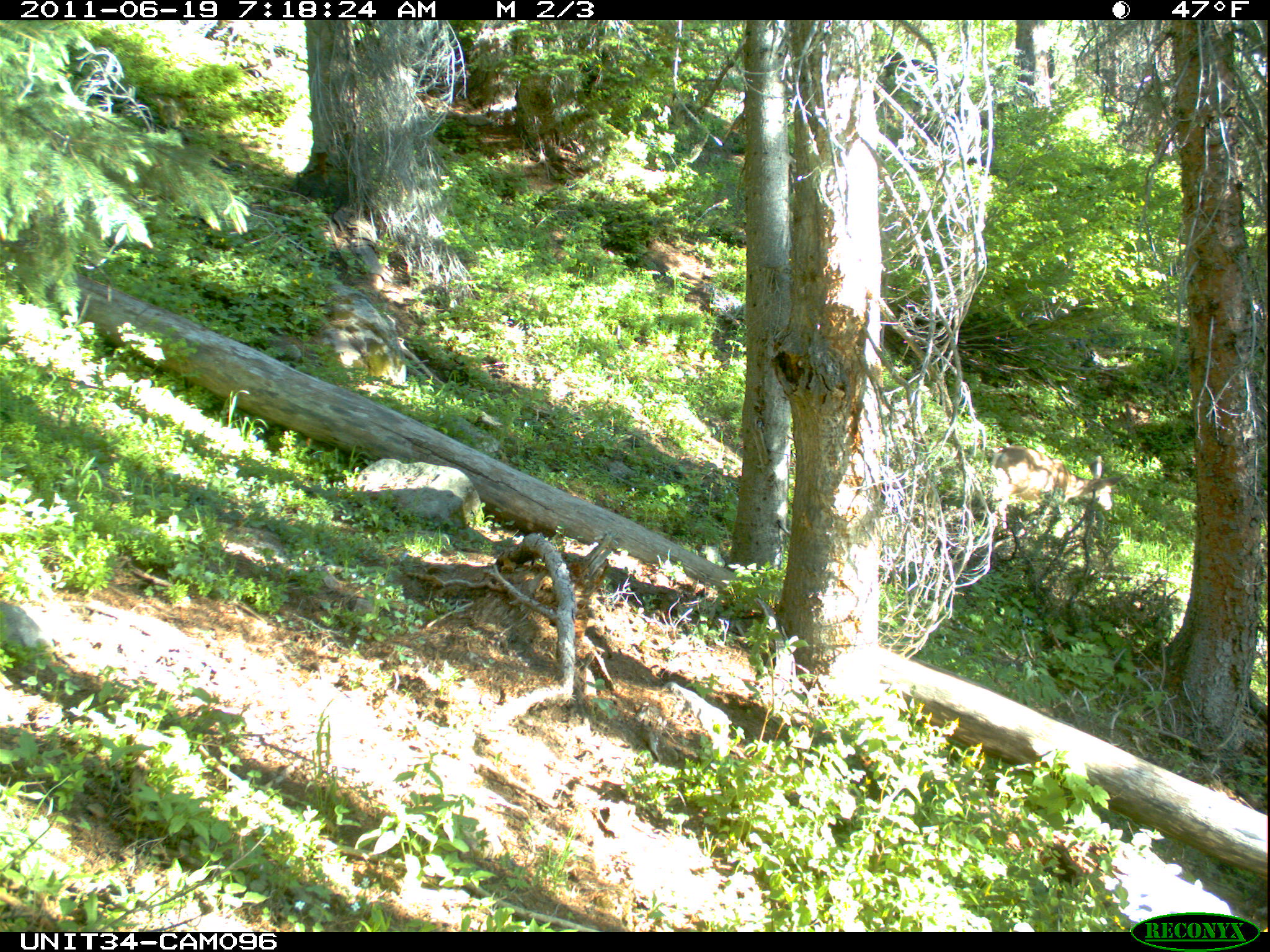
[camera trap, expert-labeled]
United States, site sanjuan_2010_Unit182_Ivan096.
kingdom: Animalia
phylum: Chordata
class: Mammalia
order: Artiodactyla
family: Cervidae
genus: Odocoileus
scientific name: Odocoileus hemionus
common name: mule deer